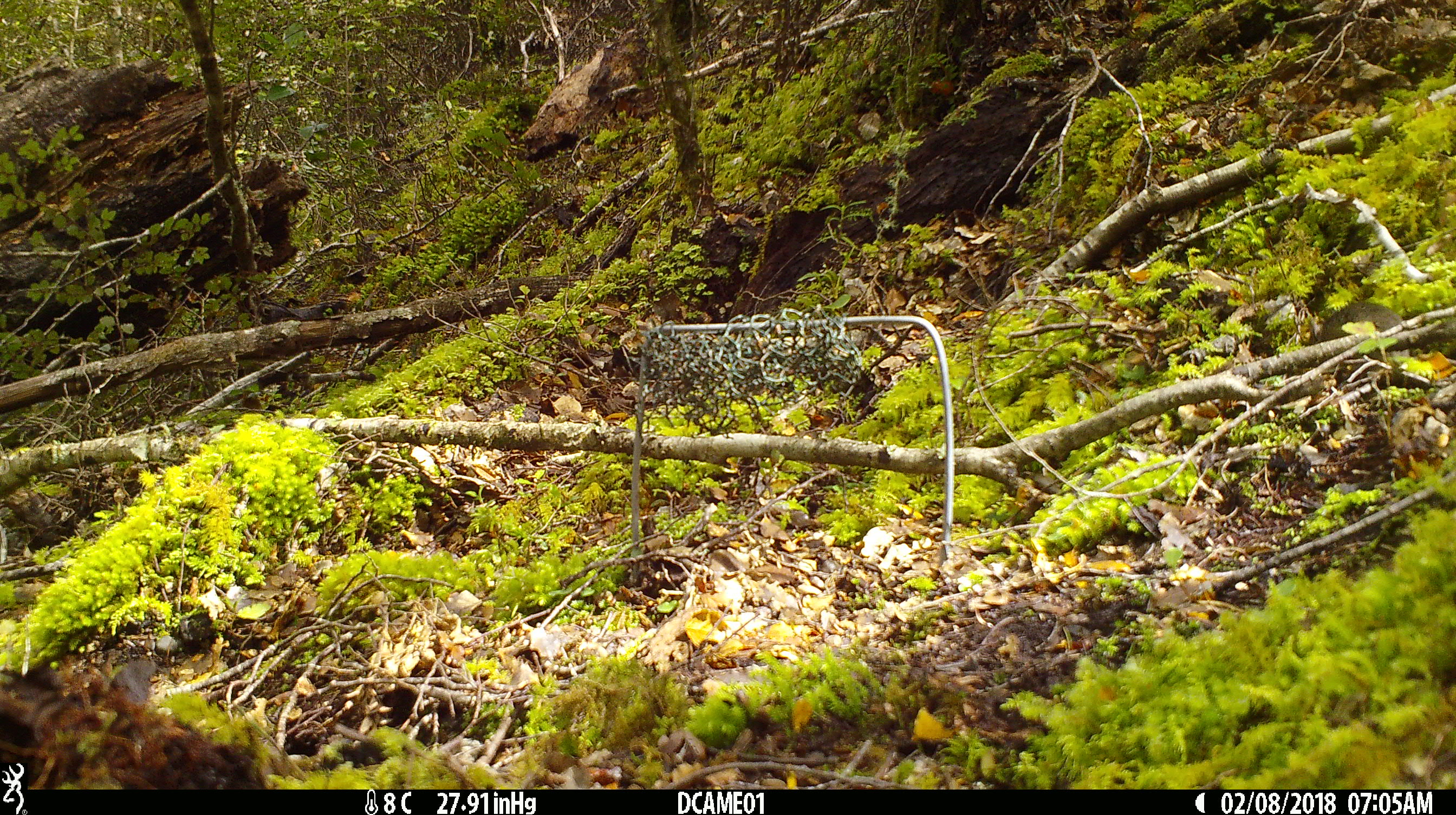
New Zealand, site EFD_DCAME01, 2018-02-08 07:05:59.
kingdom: Animalia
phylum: Chordata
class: Mammalia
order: Rodentia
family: Muridae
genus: Mus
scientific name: Mus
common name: mouse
Mouse (Mus).